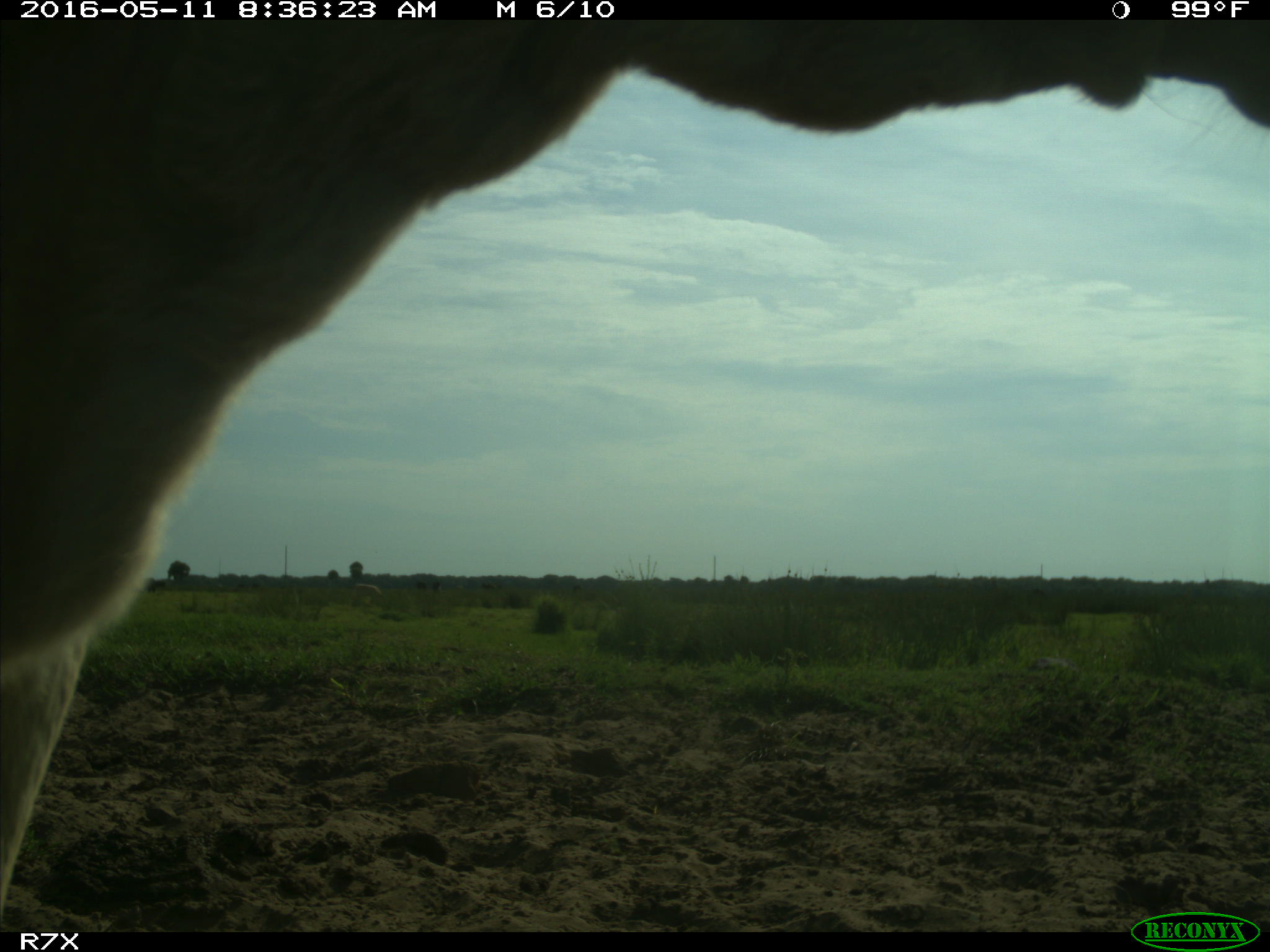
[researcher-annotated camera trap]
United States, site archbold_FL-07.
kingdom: Animalia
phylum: Chordata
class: Mammalia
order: Artiodactyla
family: Bovidae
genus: Bos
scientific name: Bos taurus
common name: domestic cow